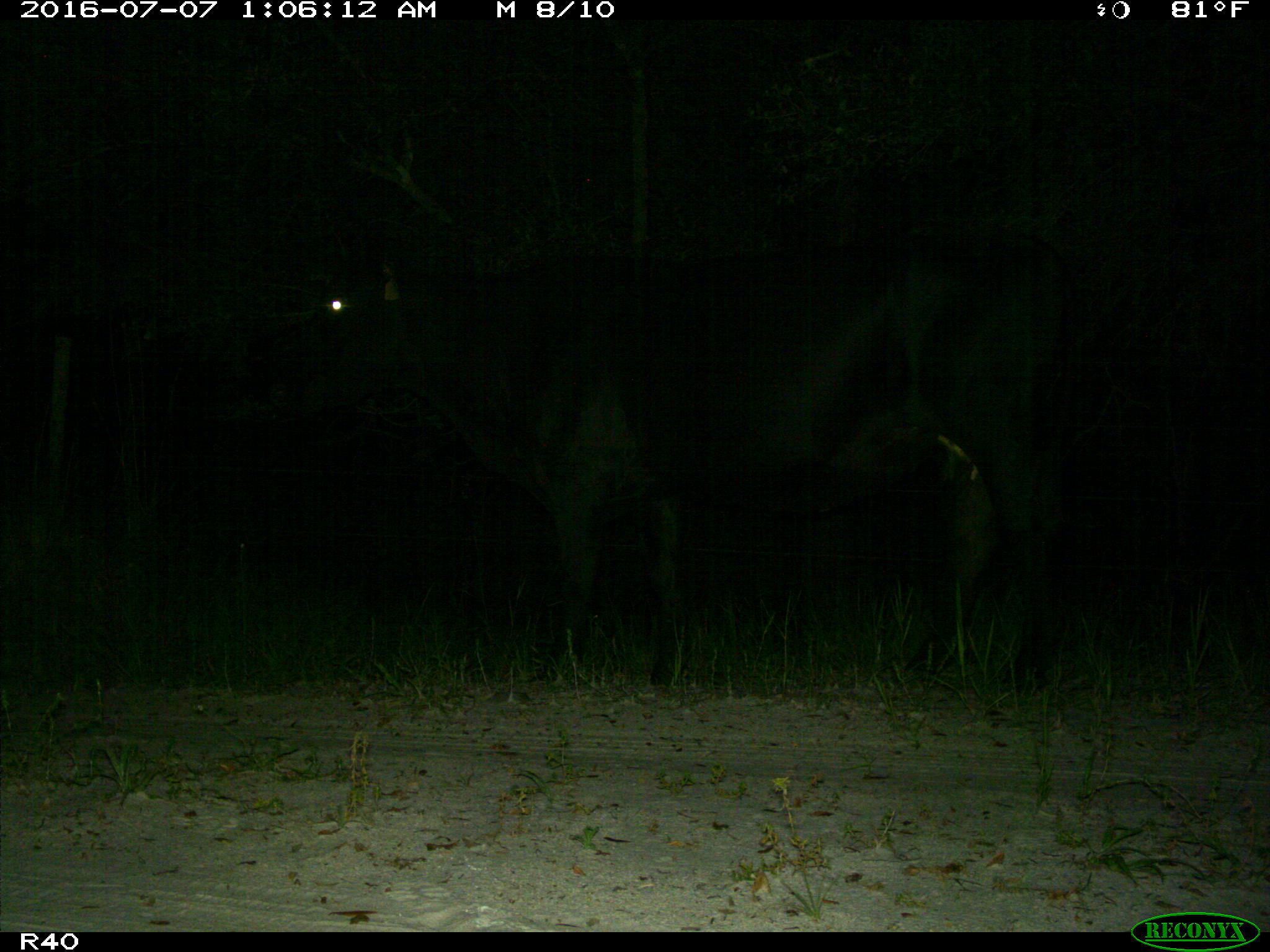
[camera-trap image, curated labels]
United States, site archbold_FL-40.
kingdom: Animalia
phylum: Chordata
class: Mammalia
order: Artiodactyla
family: Bovidae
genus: Bos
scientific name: Bos taurus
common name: domestic cow